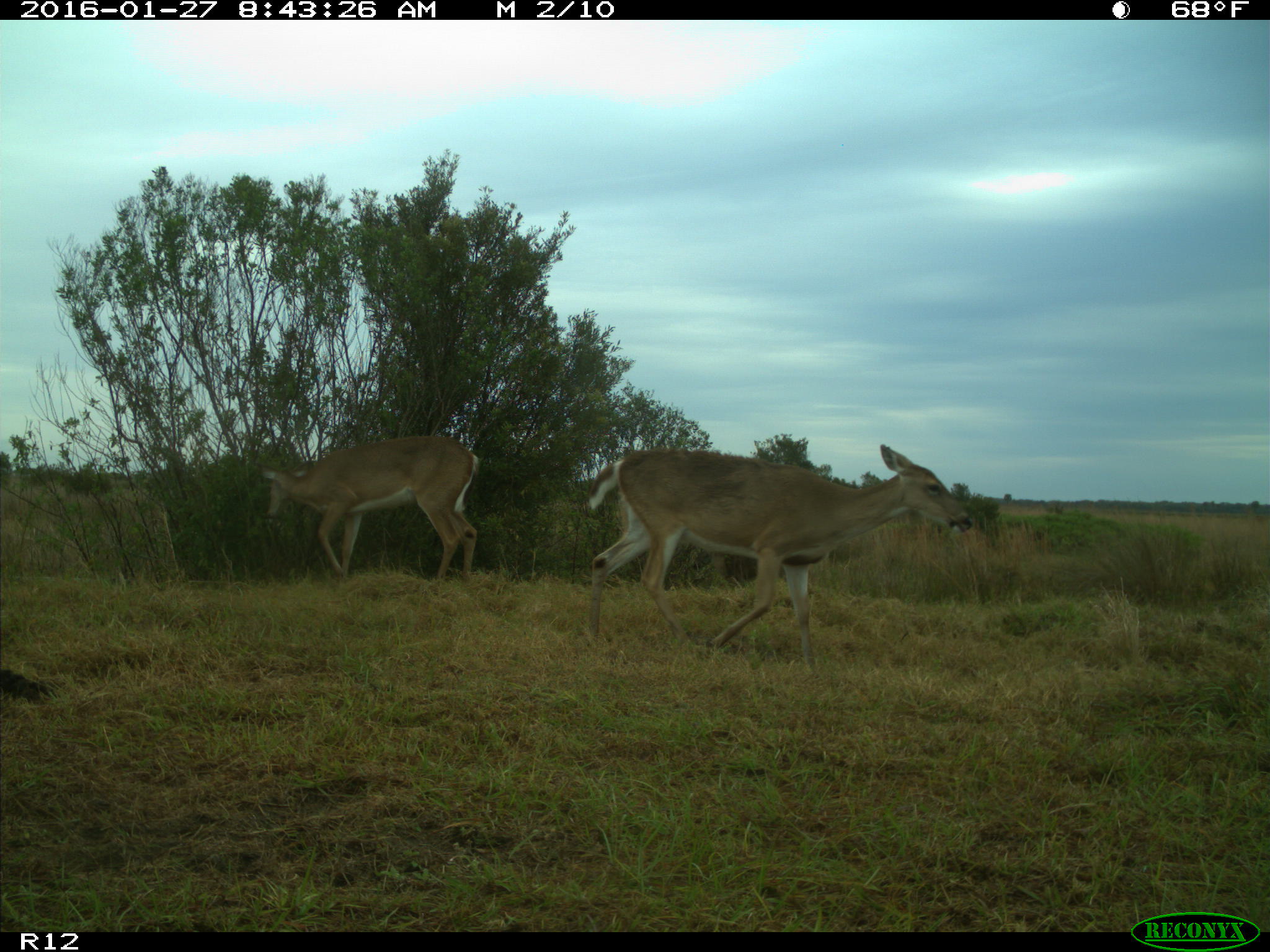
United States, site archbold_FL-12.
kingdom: Animalia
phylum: Chordata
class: Mammalia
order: Artiodactyla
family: Cervidae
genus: Odocoileus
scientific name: Odocoileus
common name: deer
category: unidentified deer